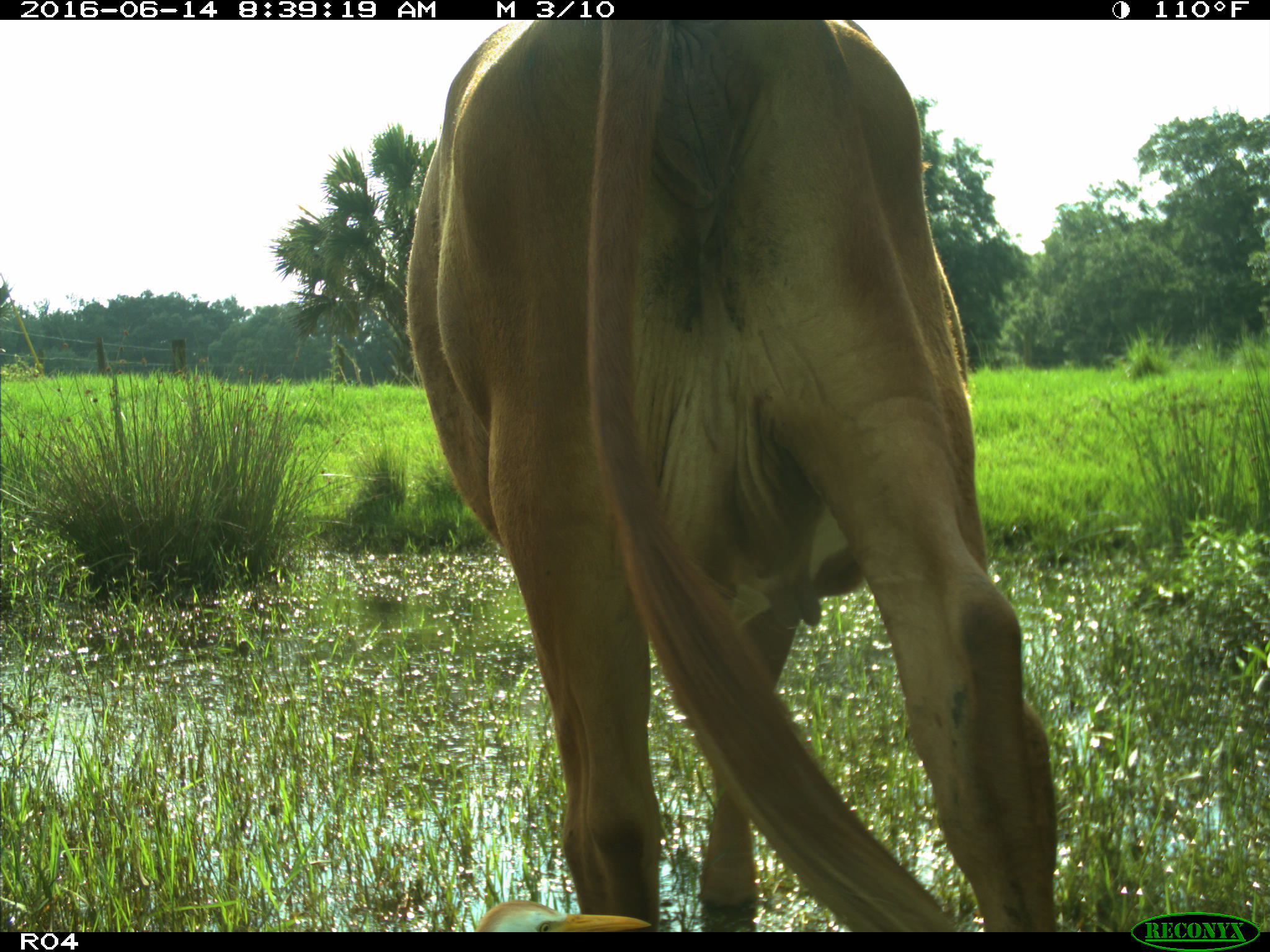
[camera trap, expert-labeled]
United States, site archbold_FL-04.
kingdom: Animalia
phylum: Chordata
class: Mammalia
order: Artiodactyla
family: Bovidae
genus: Bos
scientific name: Bos taurus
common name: domestic cow